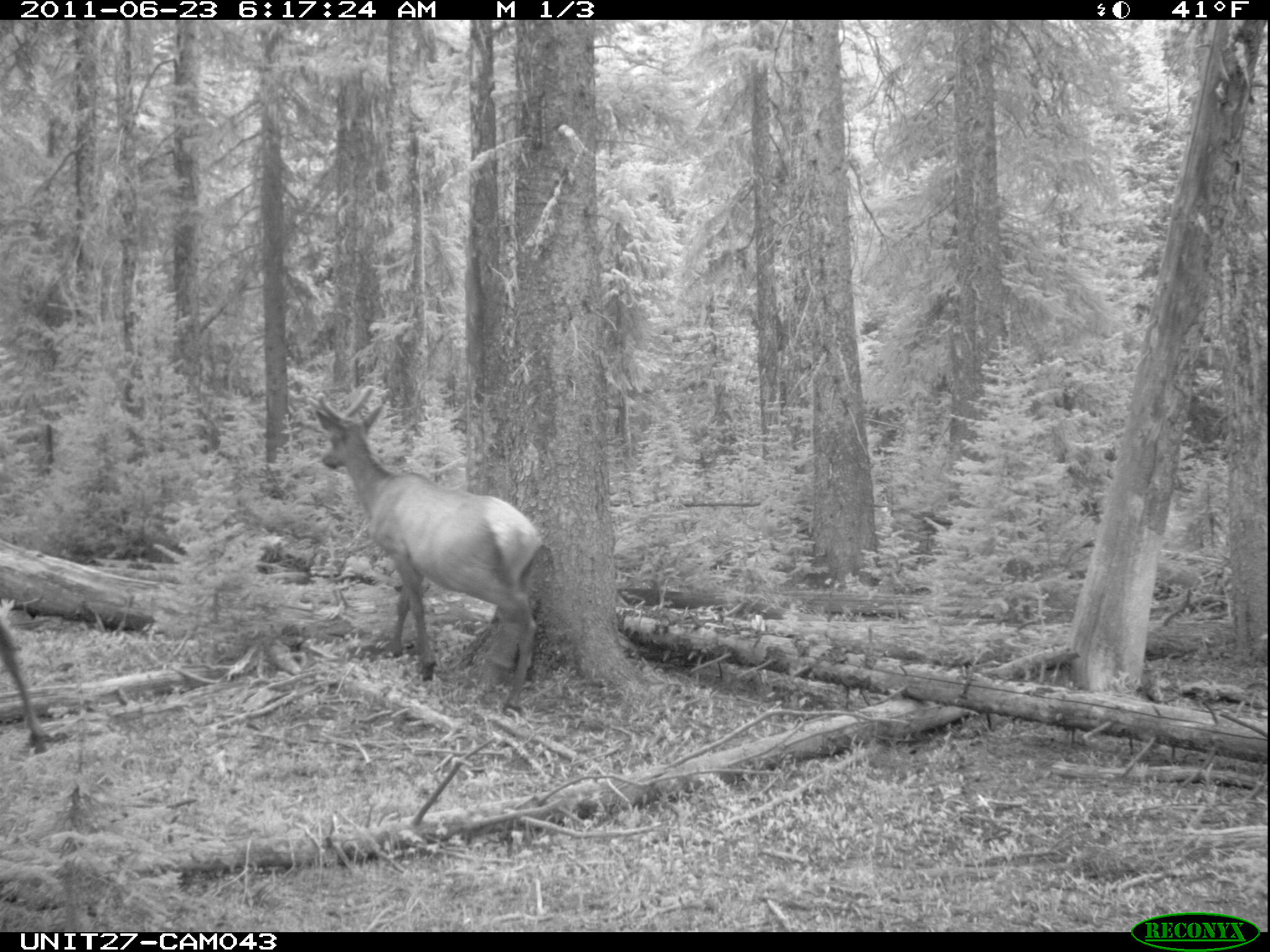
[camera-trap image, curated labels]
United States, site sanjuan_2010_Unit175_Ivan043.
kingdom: Animalia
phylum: Chordata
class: Mammalia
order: Artiodactyla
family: Cervidae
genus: Cervus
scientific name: Cervus elaphus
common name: red deer